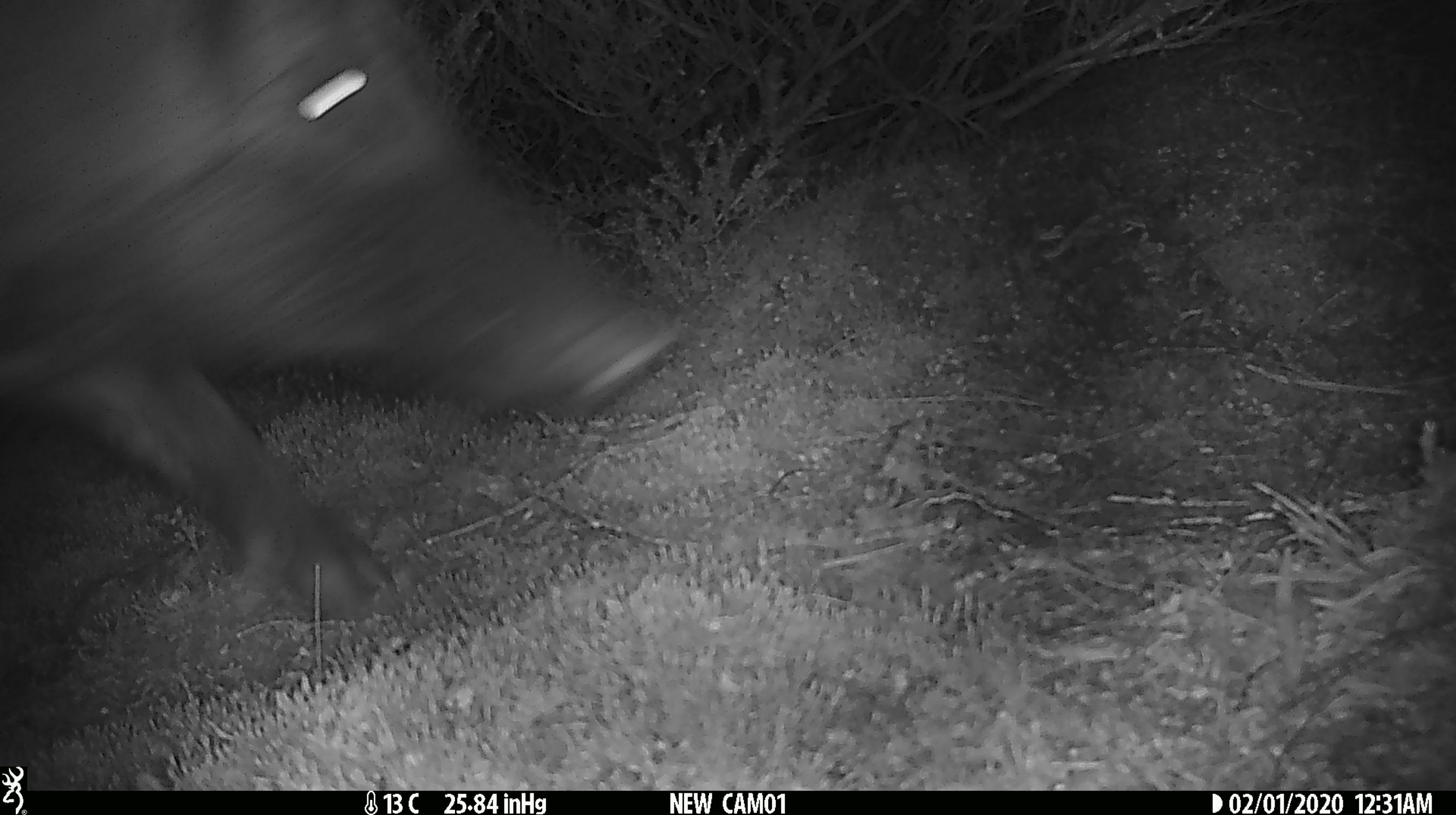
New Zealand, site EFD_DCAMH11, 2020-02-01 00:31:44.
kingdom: Animalia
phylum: Chordata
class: Mammalia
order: Artiodactyla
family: Suidae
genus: Sus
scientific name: Sus scrofa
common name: pig